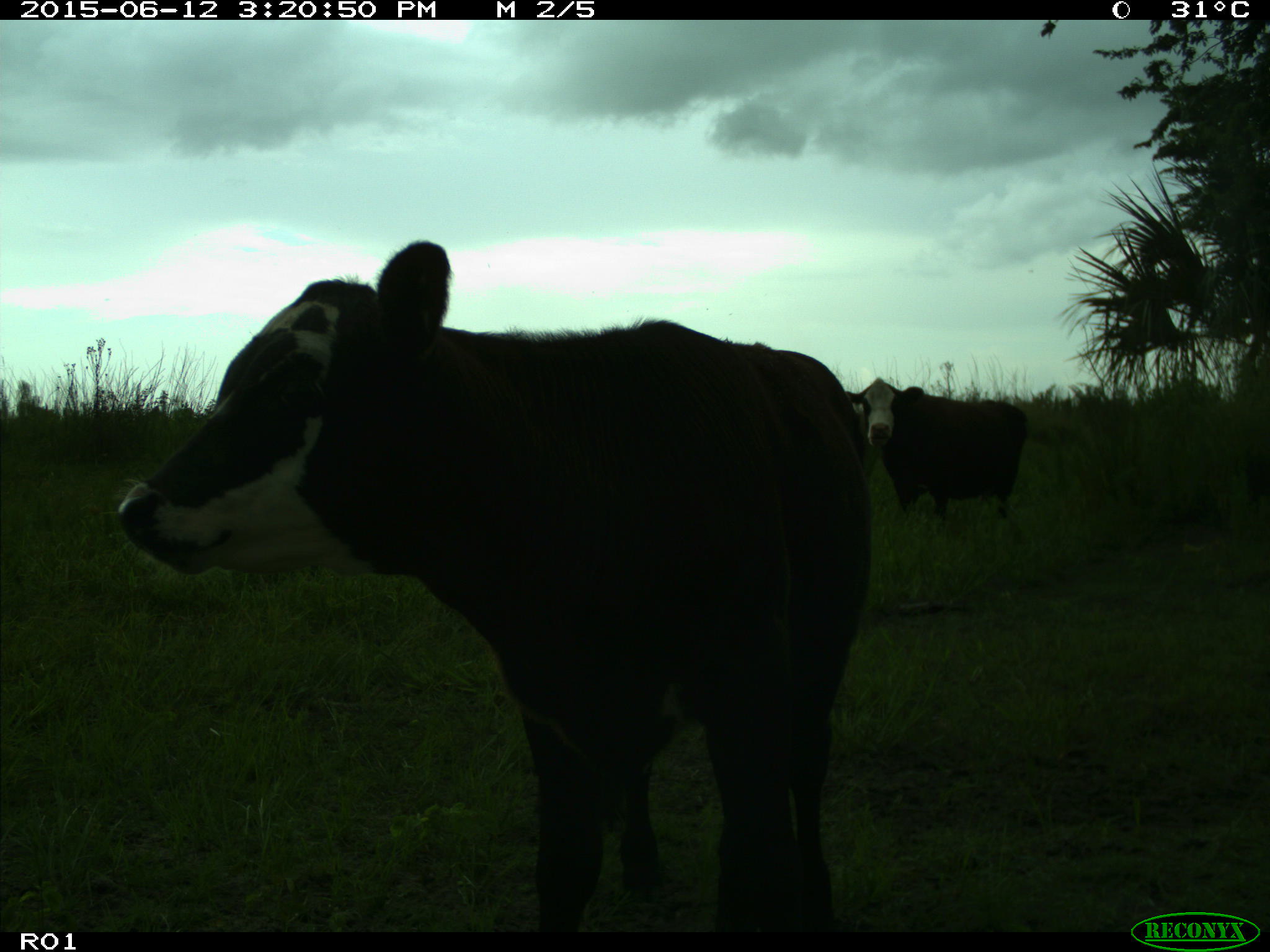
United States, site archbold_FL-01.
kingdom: Animalia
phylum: Chordata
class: Mammalia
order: Artiodactyla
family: Bovidae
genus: Bos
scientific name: Bos taurus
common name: domestic cow